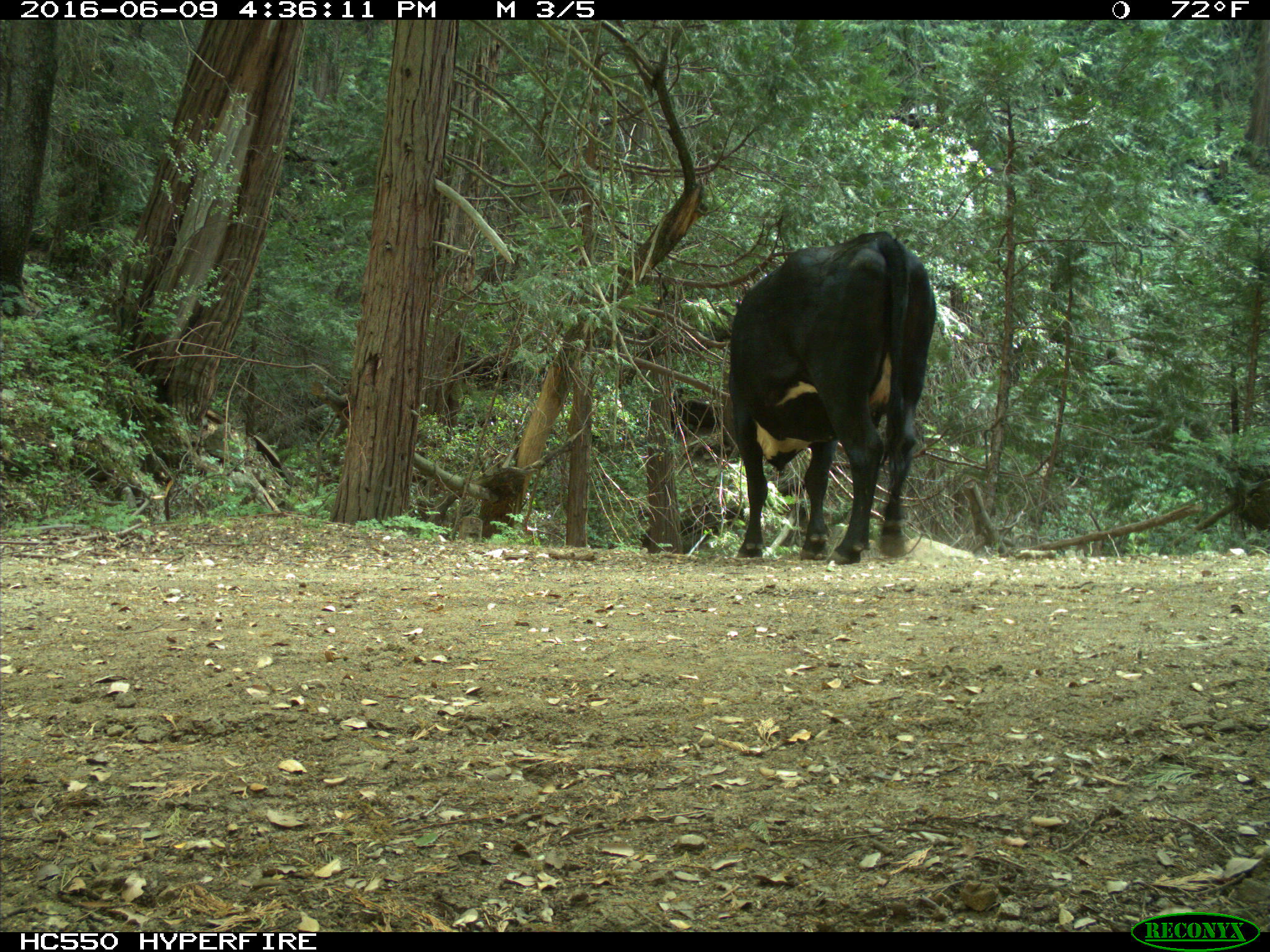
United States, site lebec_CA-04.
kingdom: Animalia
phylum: Chordata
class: Mammalia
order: Artiodactyla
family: Bovidae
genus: Bos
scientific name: Bos taurus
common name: domestic cow